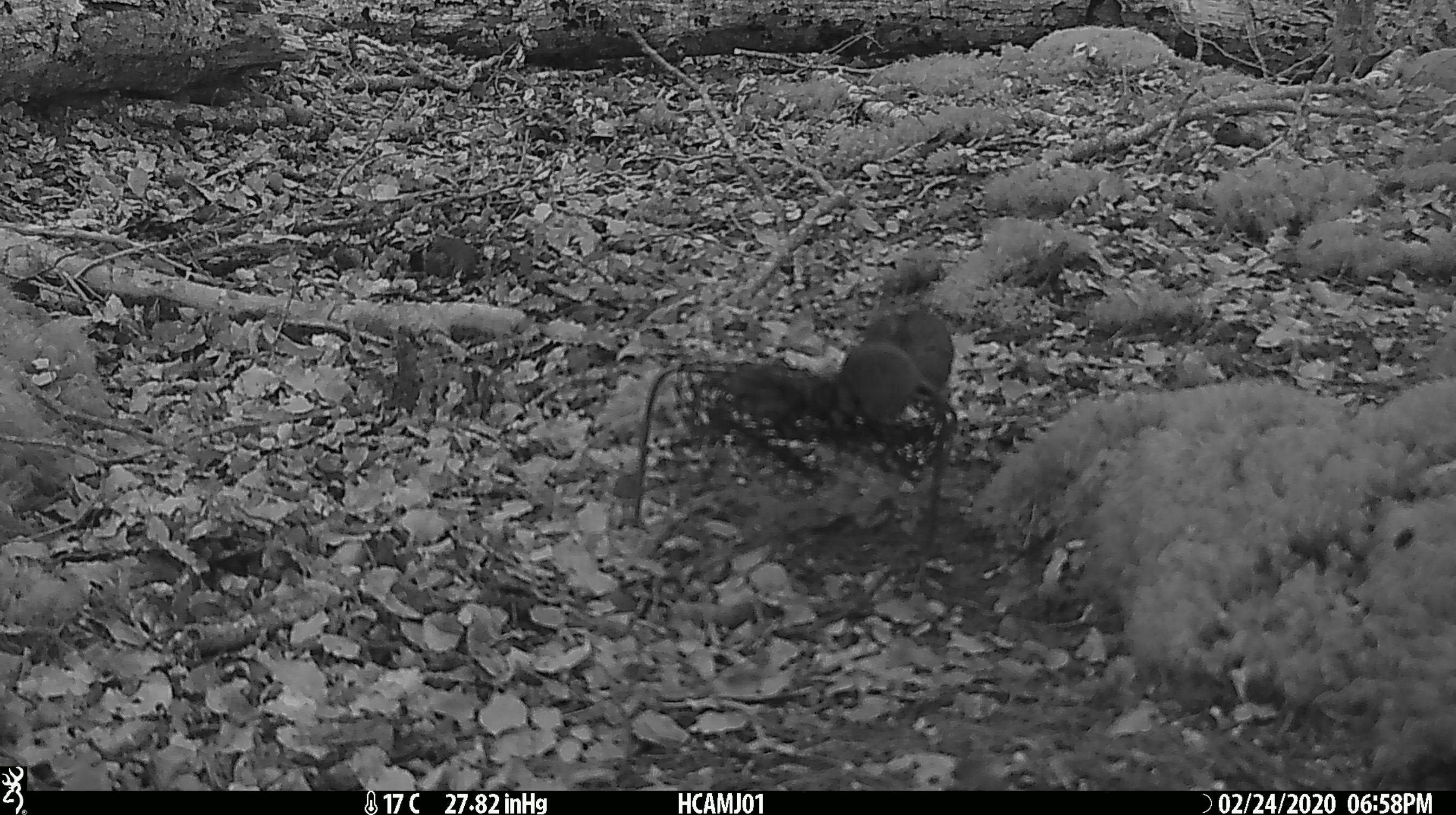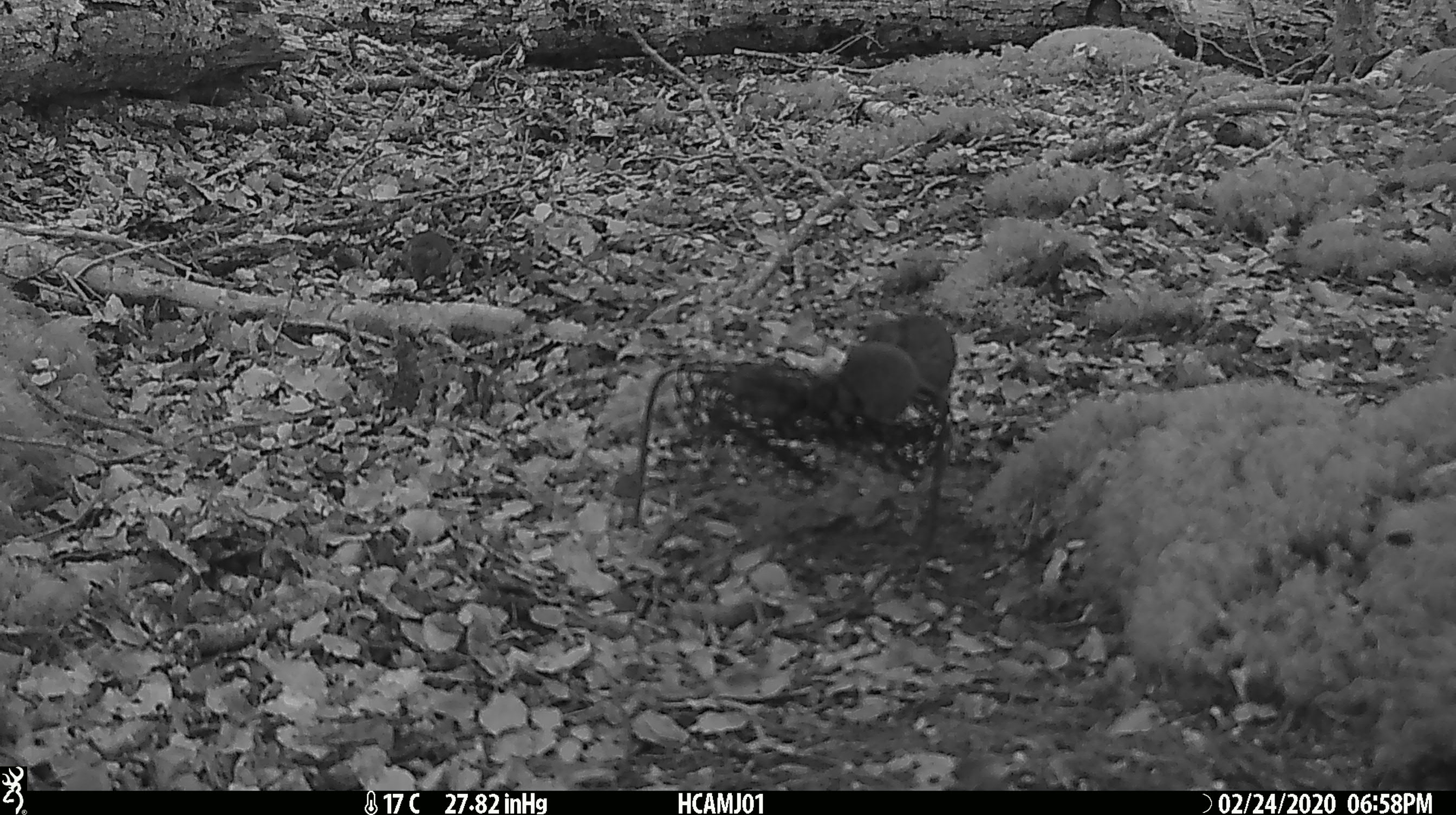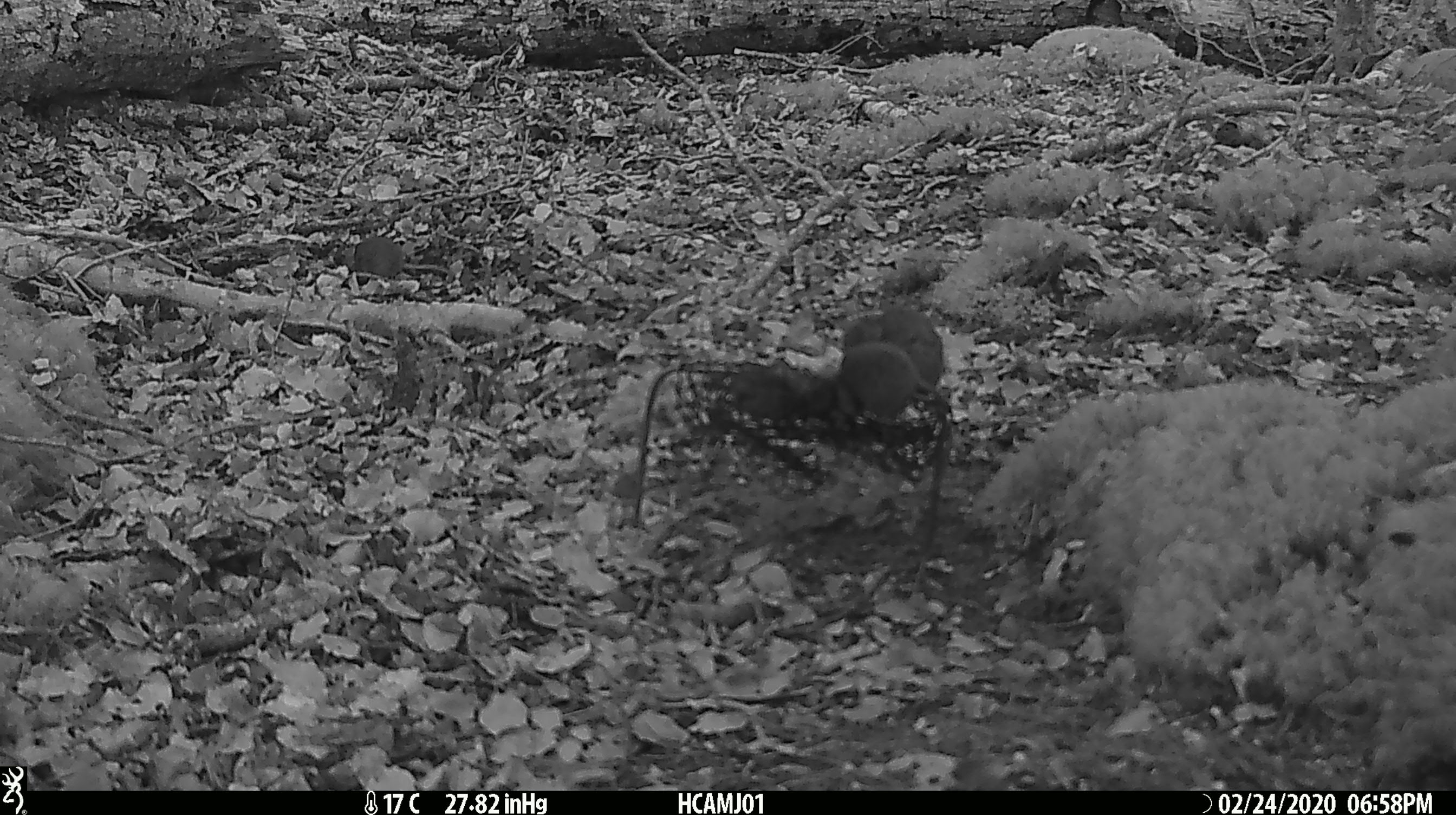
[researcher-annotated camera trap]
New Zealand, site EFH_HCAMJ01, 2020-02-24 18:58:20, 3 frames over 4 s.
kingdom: Animalia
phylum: Chordata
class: Mammalia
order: Rodentia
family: Muridae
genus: Mus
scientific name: Mus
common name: mouse